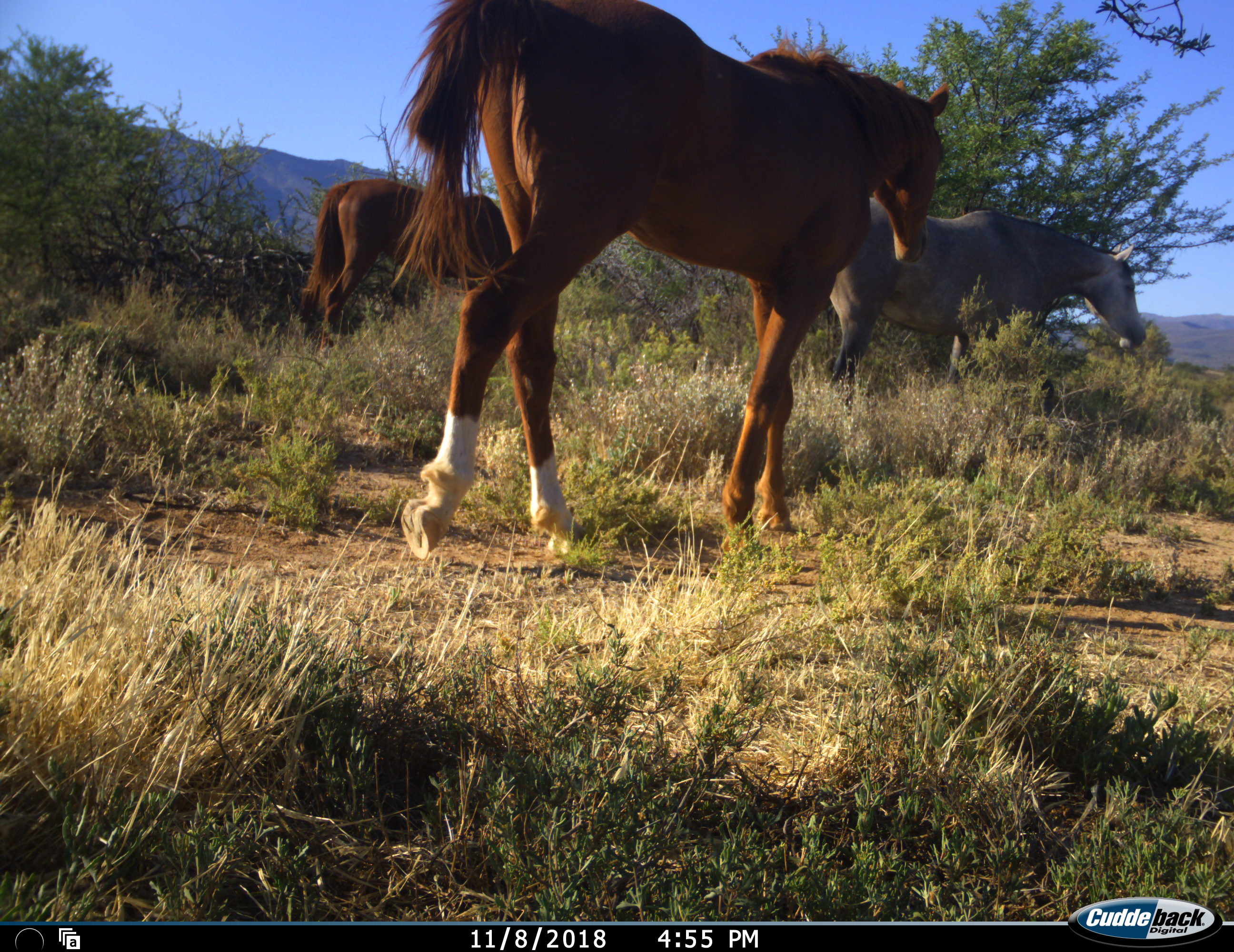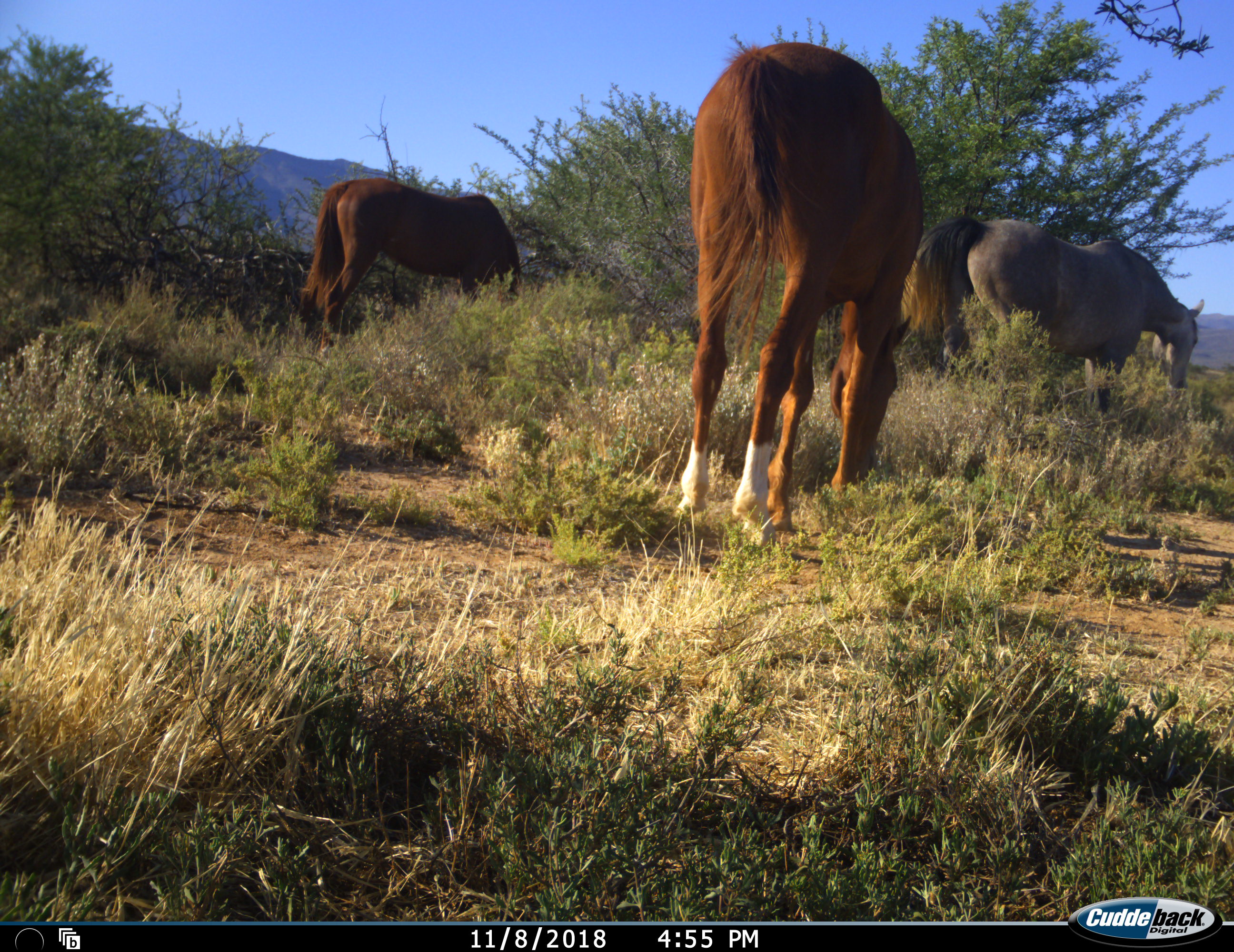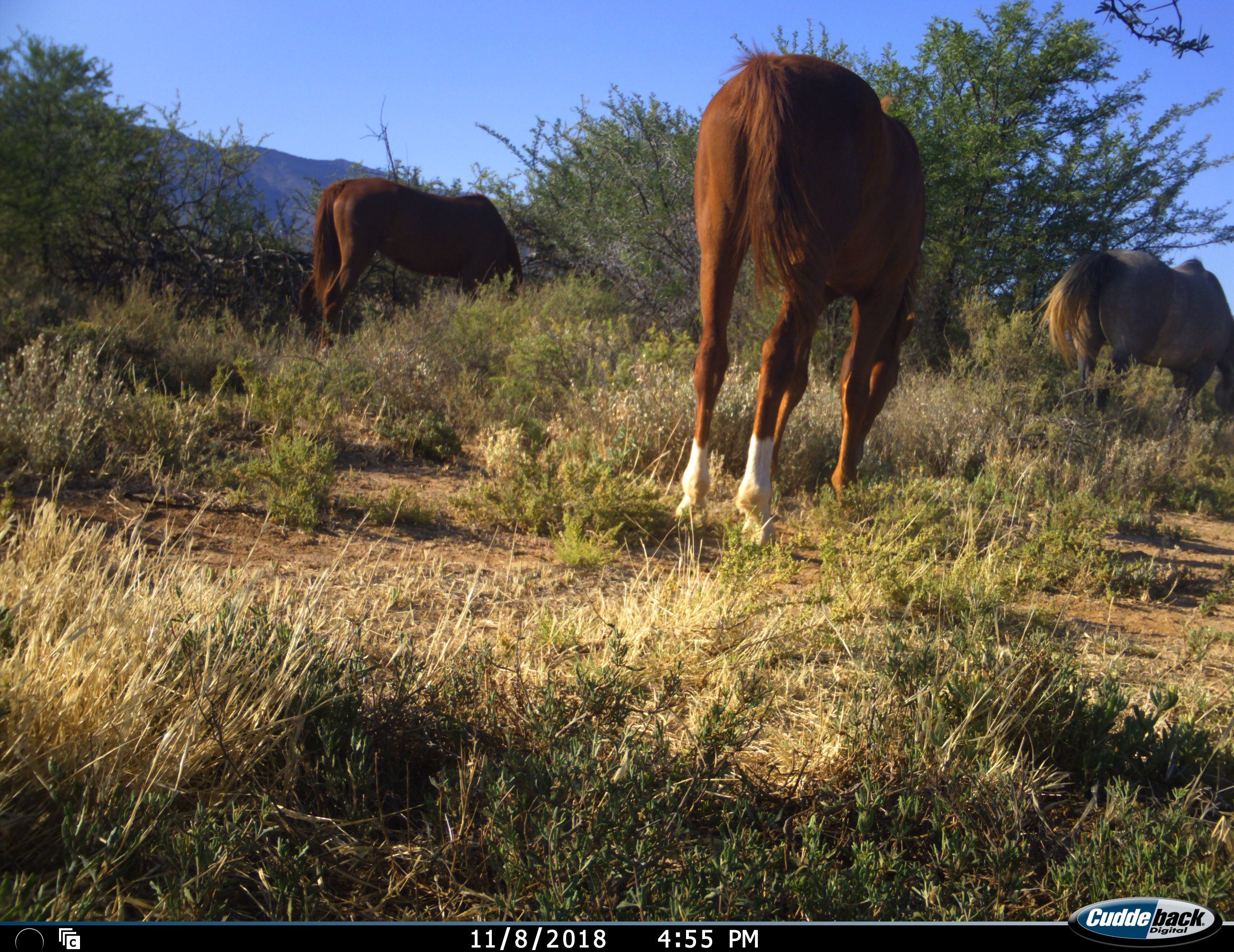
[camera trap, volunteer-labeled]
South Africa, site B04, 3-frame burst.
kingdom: Animalia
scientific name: Animalia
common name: animal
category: domesticanimal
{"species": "domesticanimal (animal) (Animalia)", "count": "3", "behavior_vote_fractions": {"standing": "0%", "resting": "0%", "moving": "89%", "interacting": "0%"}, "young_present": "0%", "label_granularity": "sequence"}